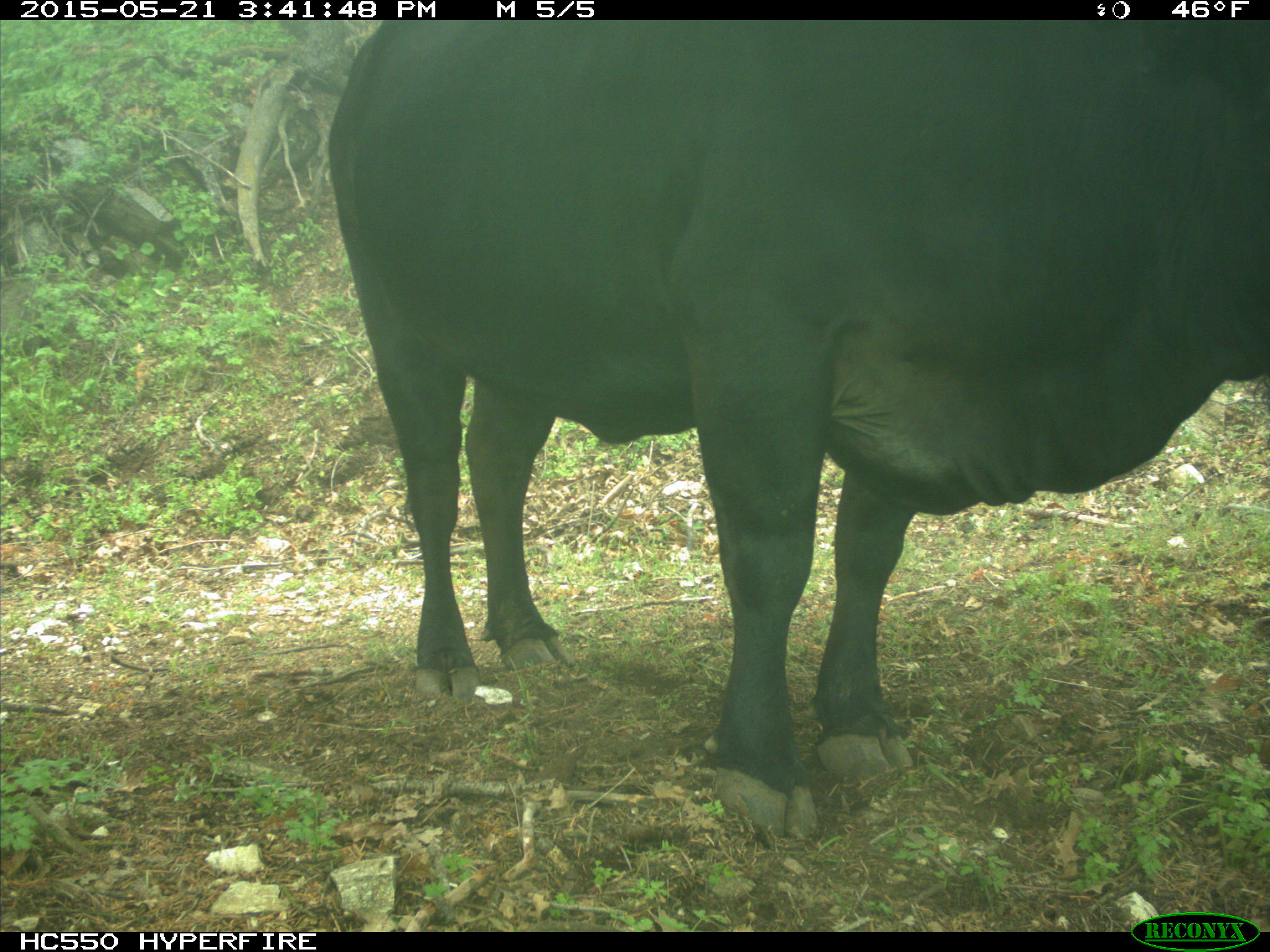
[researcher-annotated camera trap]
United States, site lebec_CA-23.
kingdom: Animalia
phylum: Chordata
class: Mammalia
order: Artiodactyla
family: Bovidae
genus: Bos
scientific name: Bos taurus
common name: domestic cow